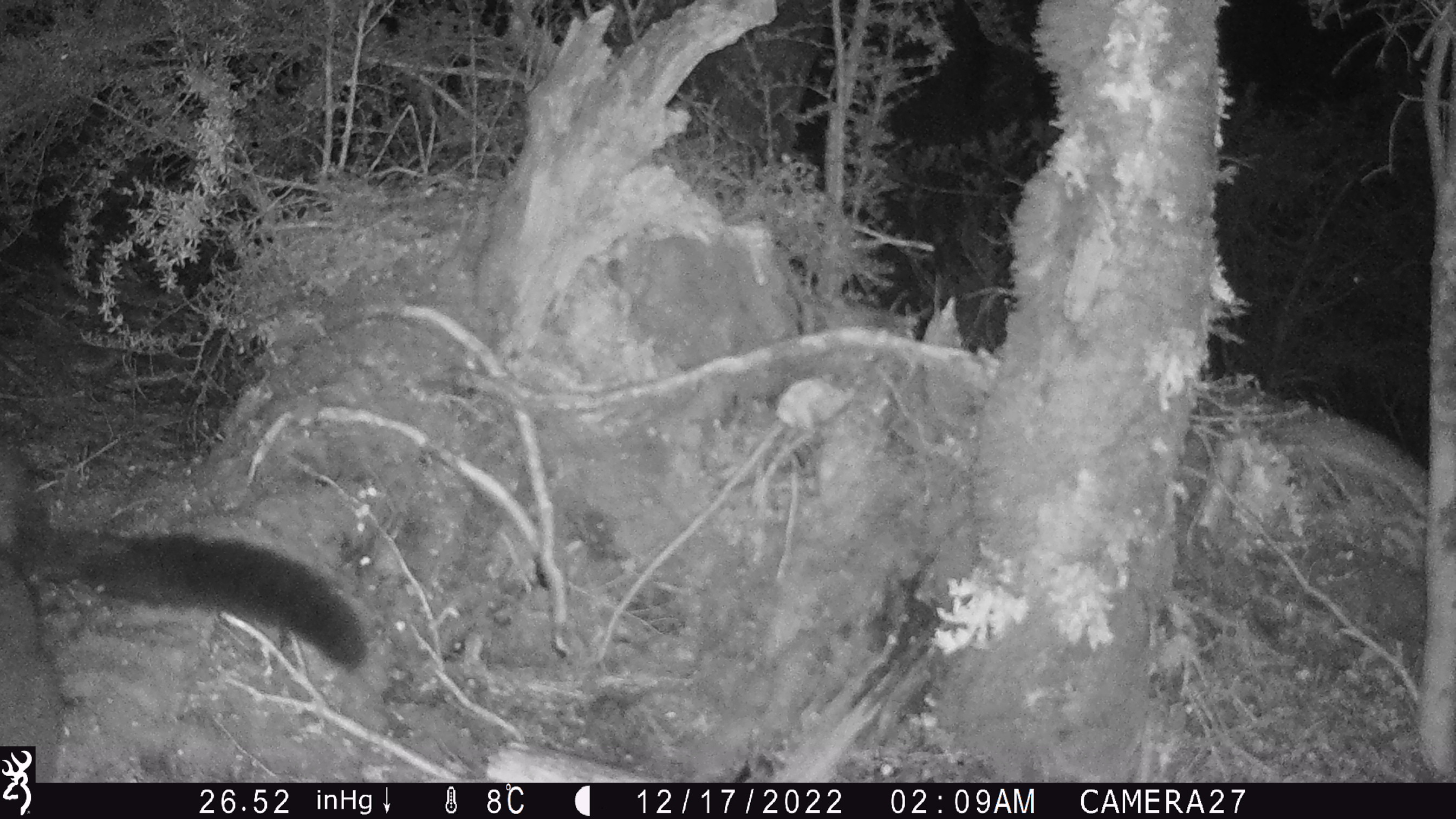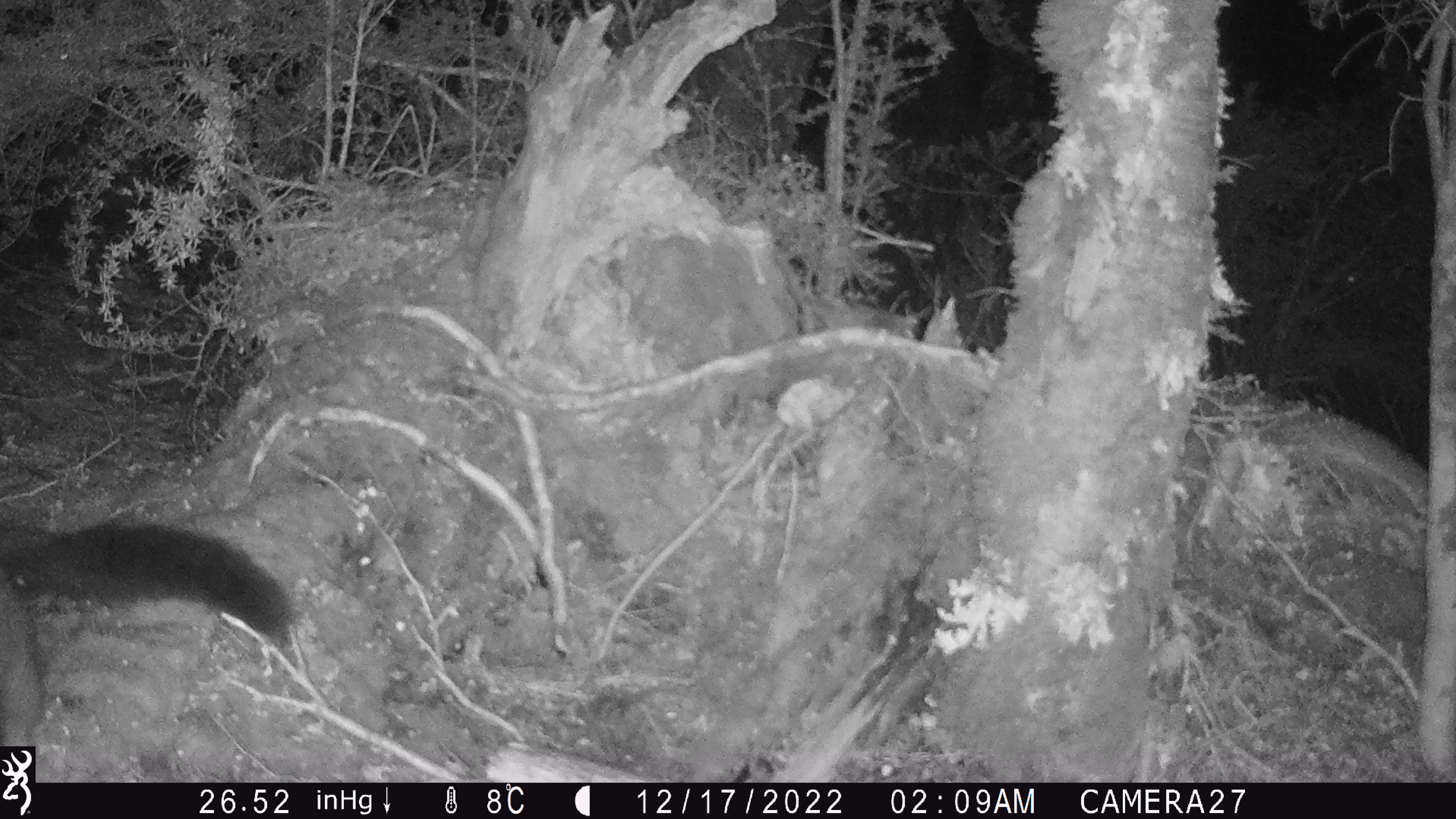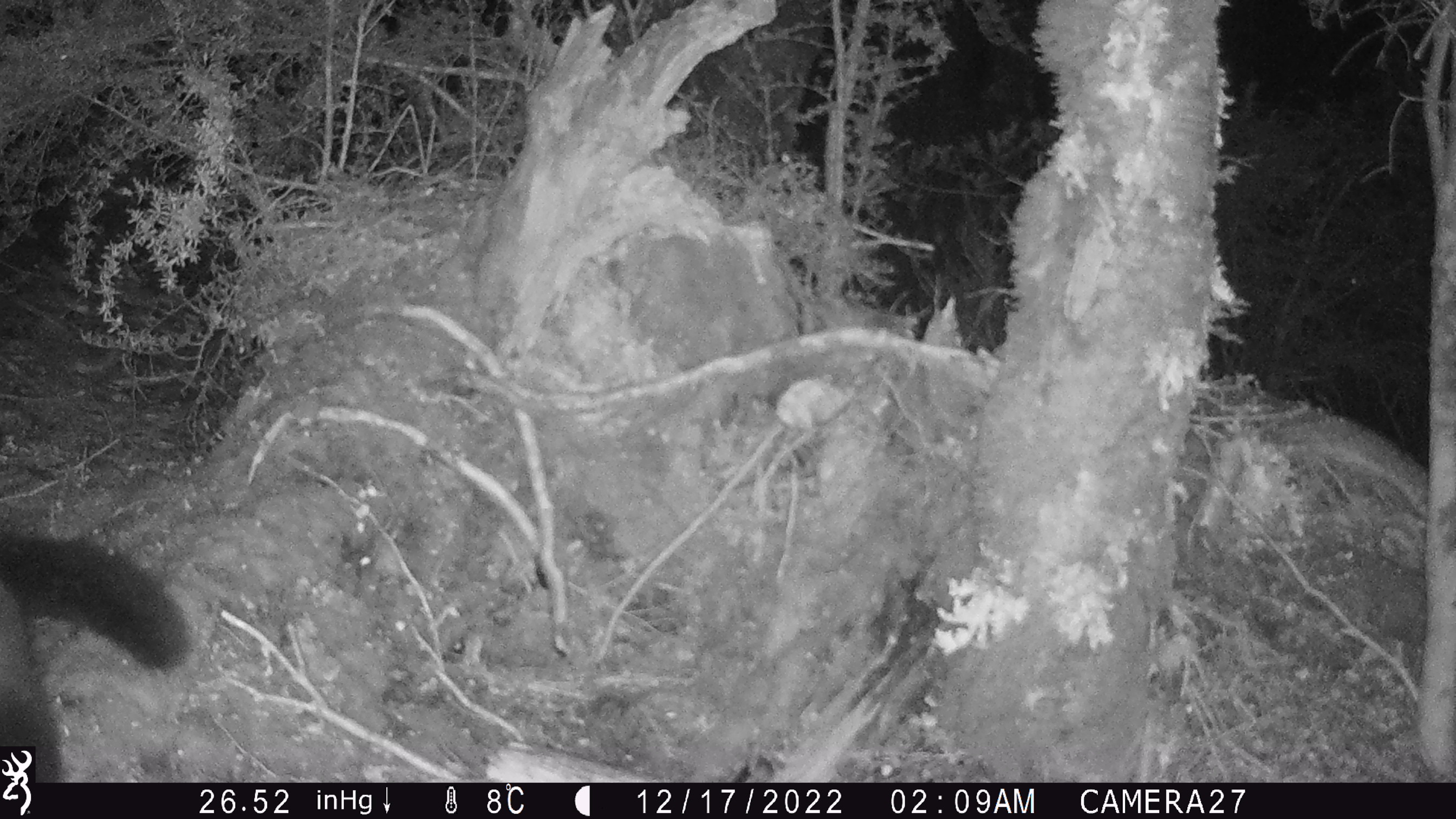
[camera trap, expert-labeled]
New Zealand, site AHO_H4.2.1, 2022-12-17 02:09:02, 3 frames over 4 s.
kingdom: Animalia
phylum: Chordata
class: Mammalia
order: Diprotodontia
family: Phalangeridae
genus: Trichosurus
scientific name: Trichosurus vulpecula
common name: common brushtail possum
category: possum